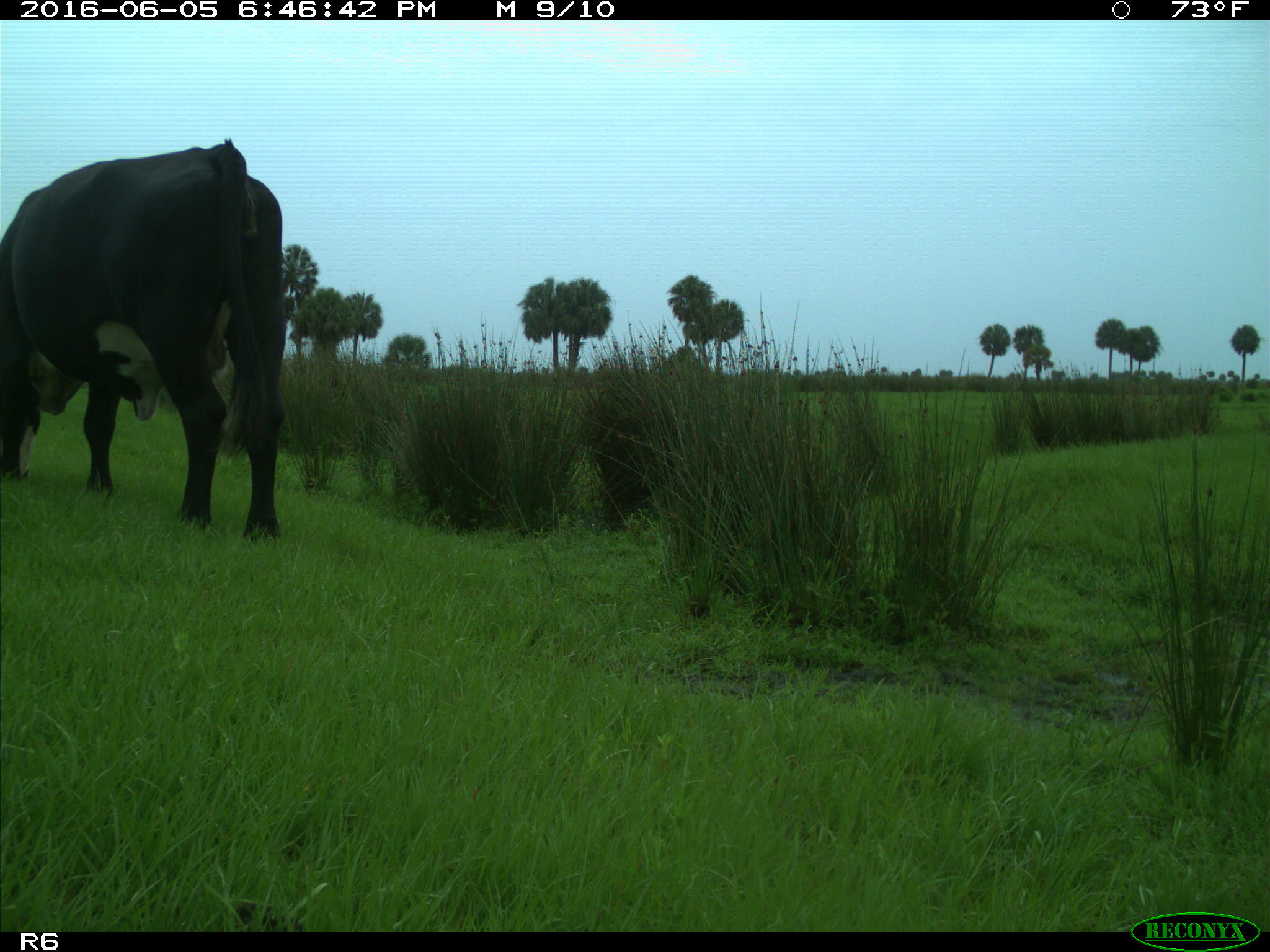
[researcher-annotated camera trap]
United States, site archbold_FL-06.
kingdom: Animalia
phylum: Chordata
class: Mammalia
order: Artiodactyla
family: Bovidae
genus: Bos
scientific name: Bos taurus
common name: domestic cow